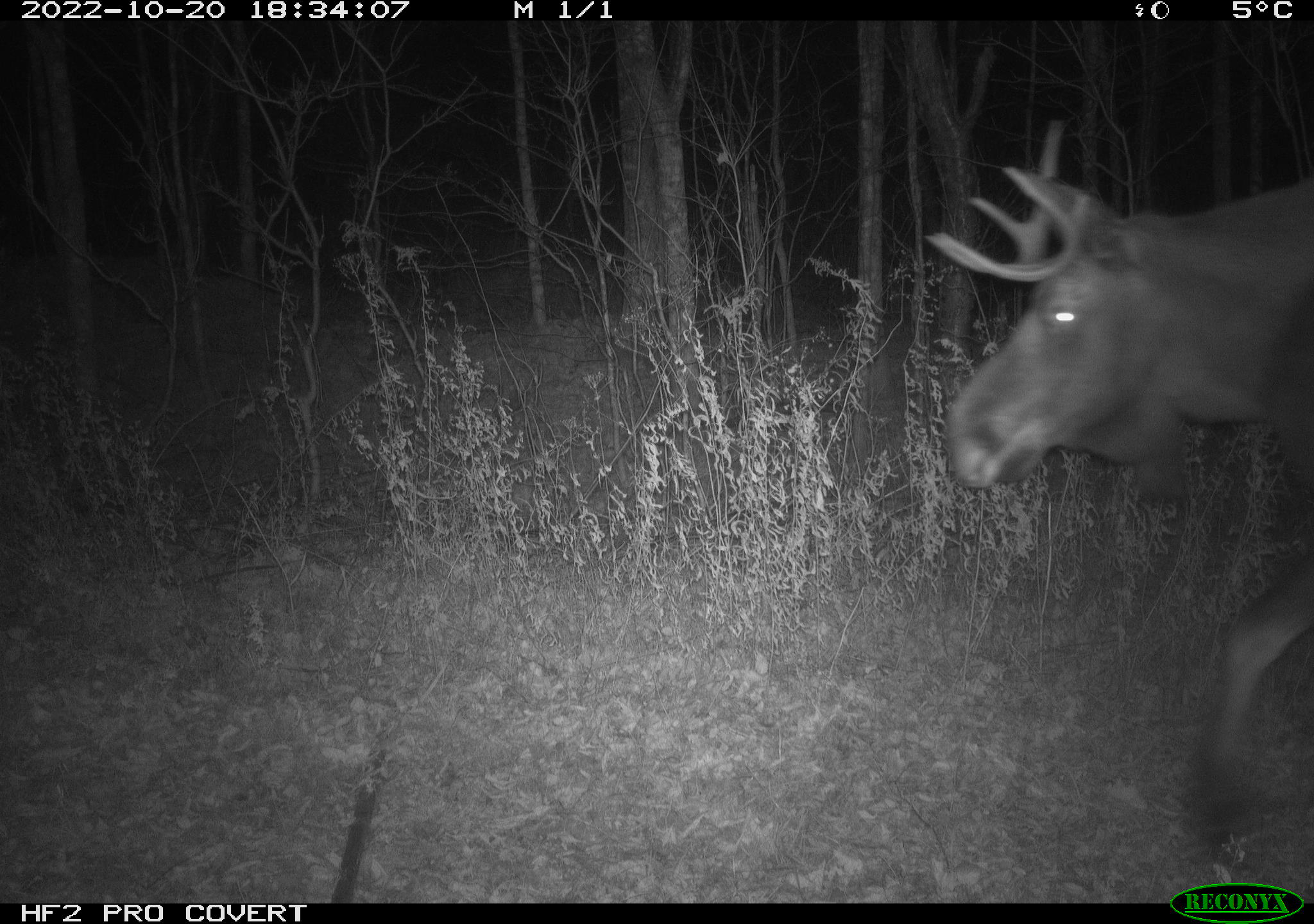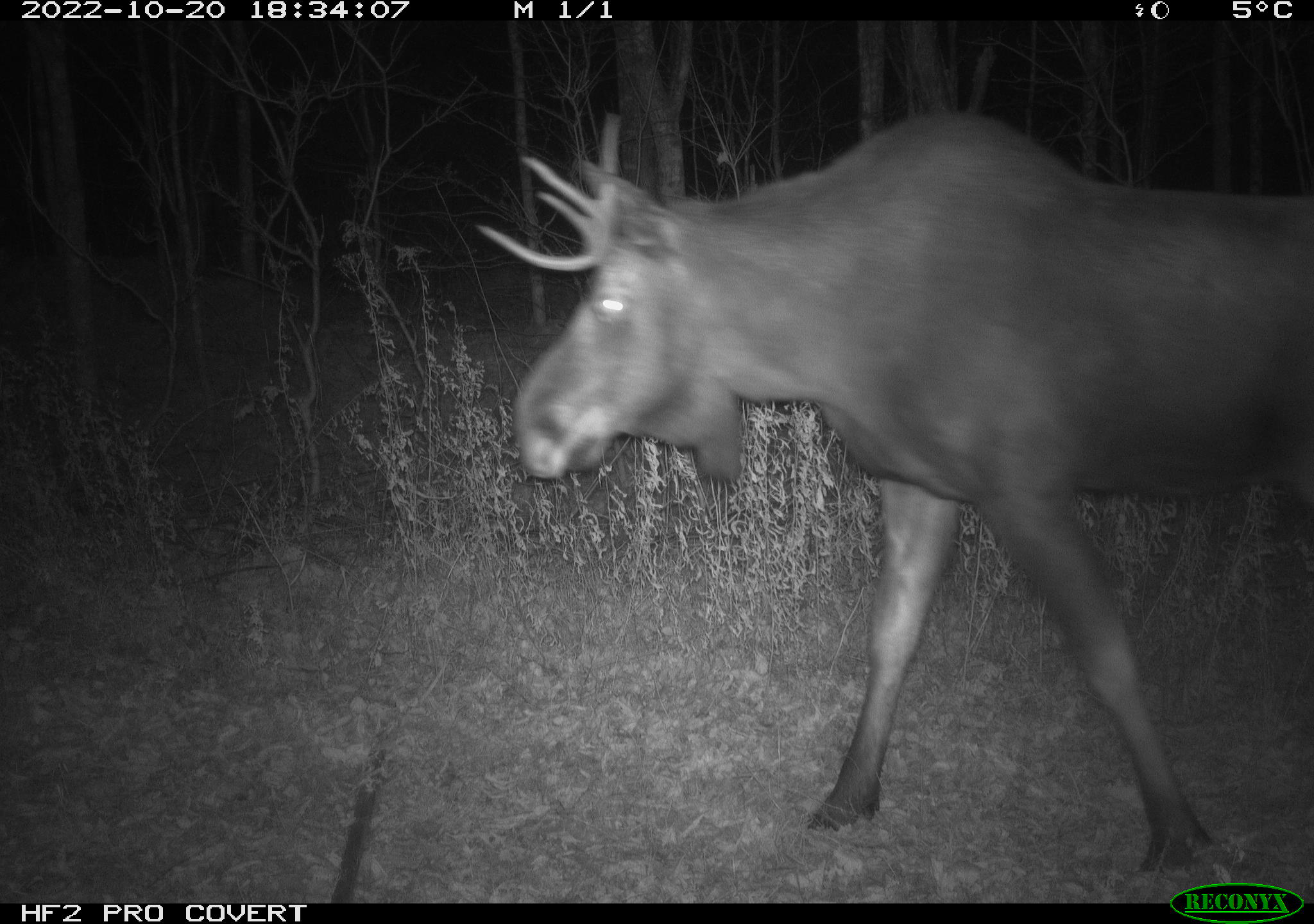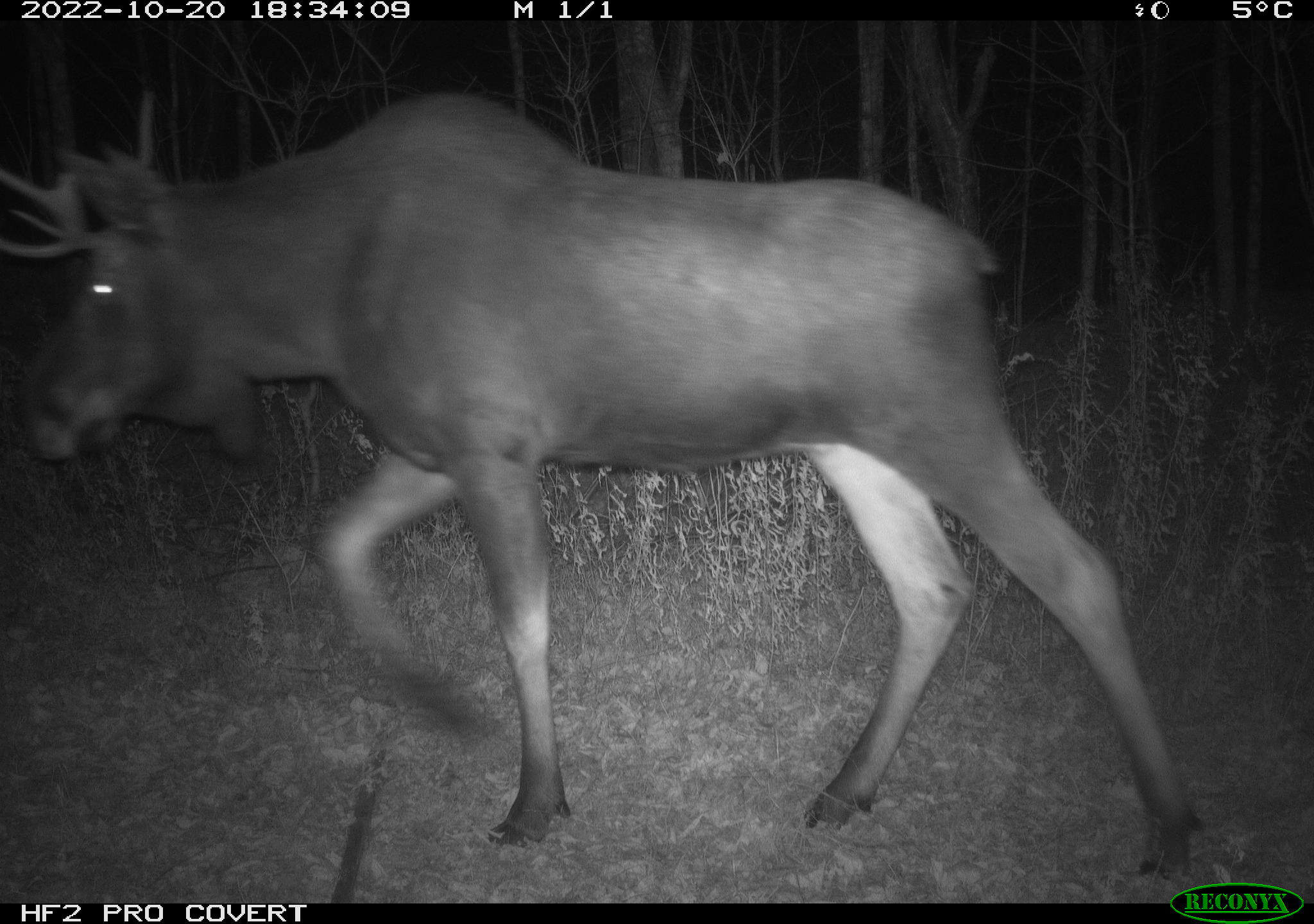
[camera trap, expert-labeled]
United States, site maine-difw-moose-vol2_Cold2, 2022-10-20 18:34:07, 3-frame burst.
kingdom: Animalia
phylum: Chordata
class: Mammalia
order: Artiodactyla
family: Cervidae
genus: Alces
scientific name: Alces alces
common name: moose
Moose (Alces alces).